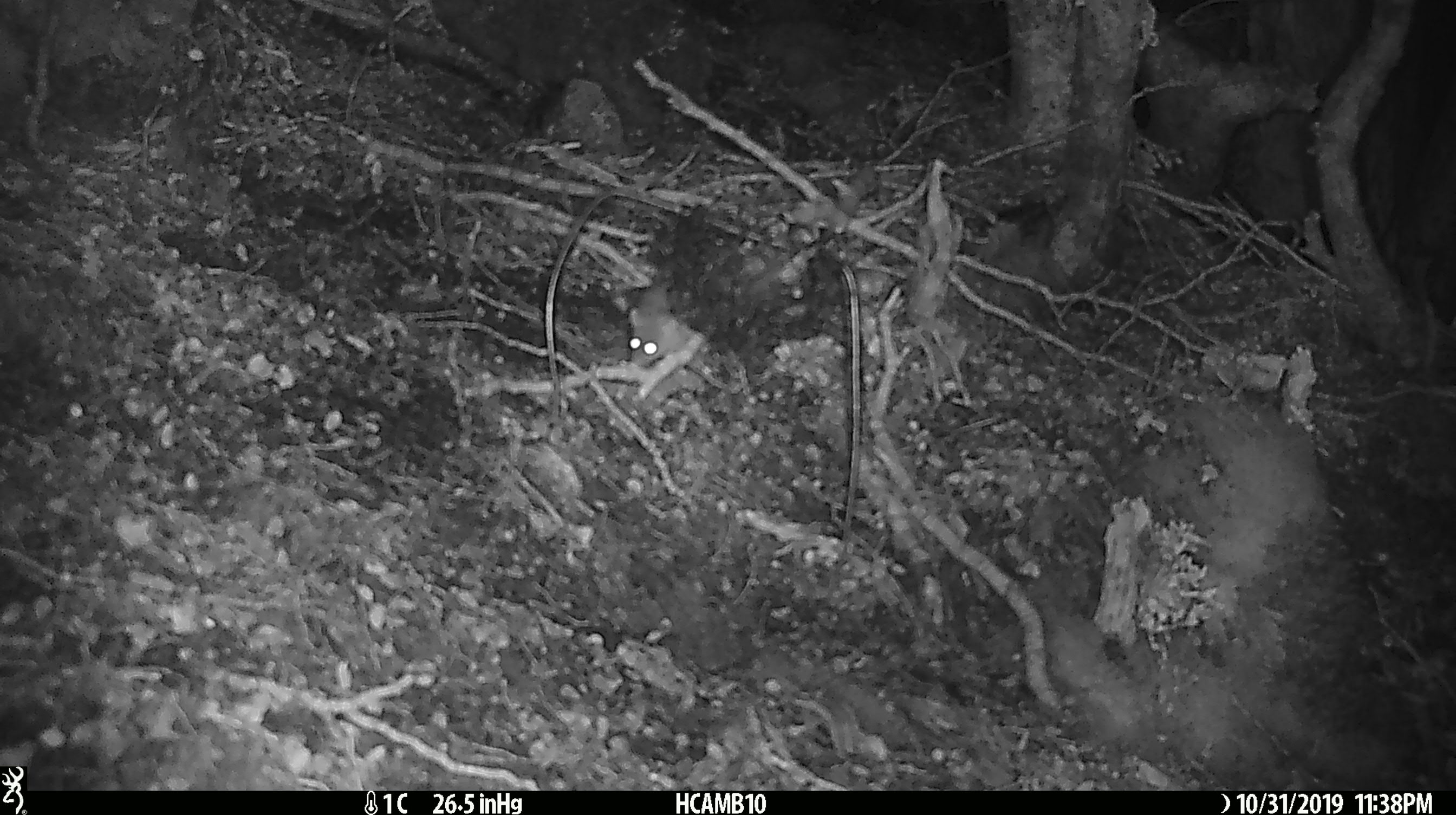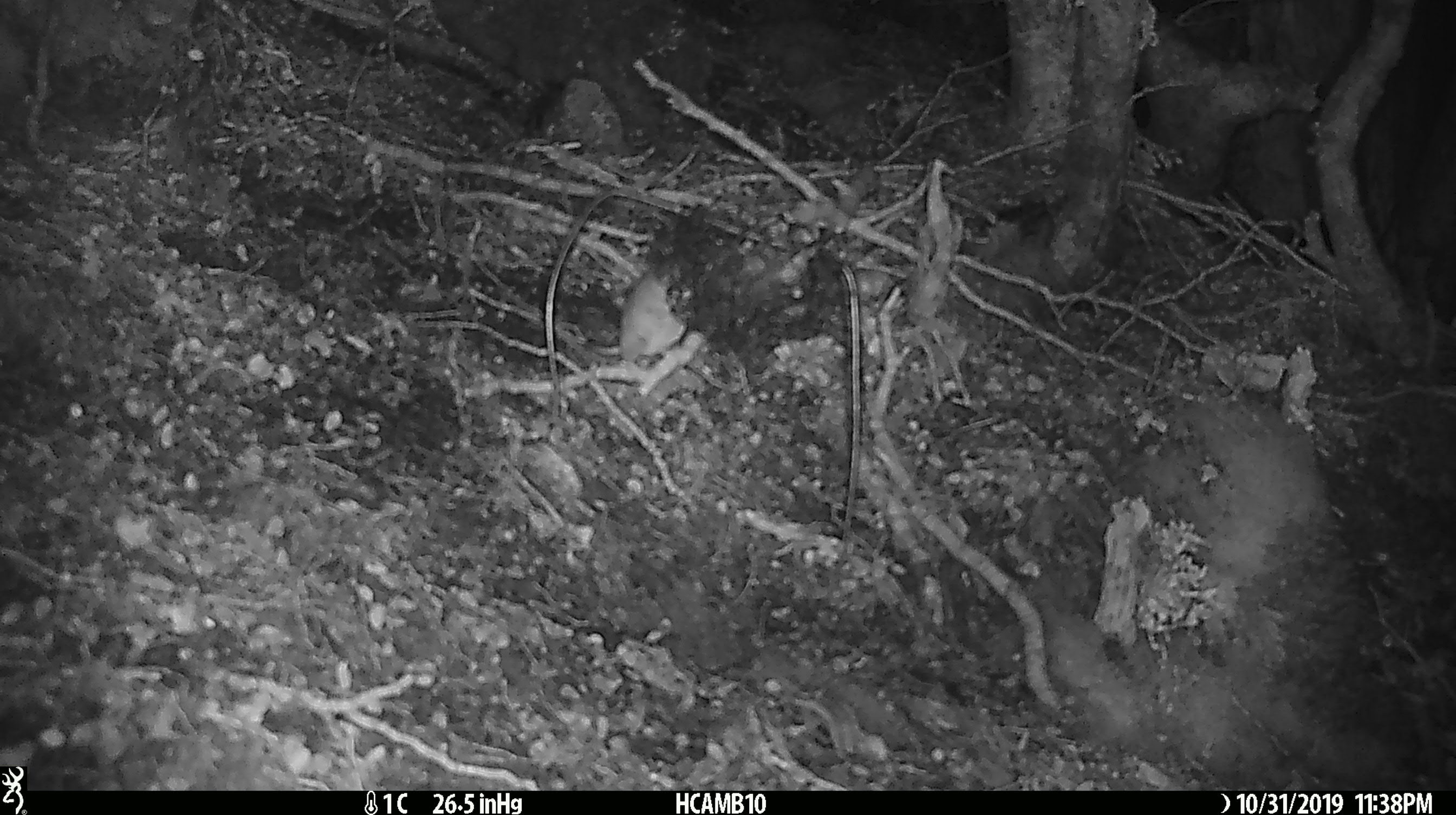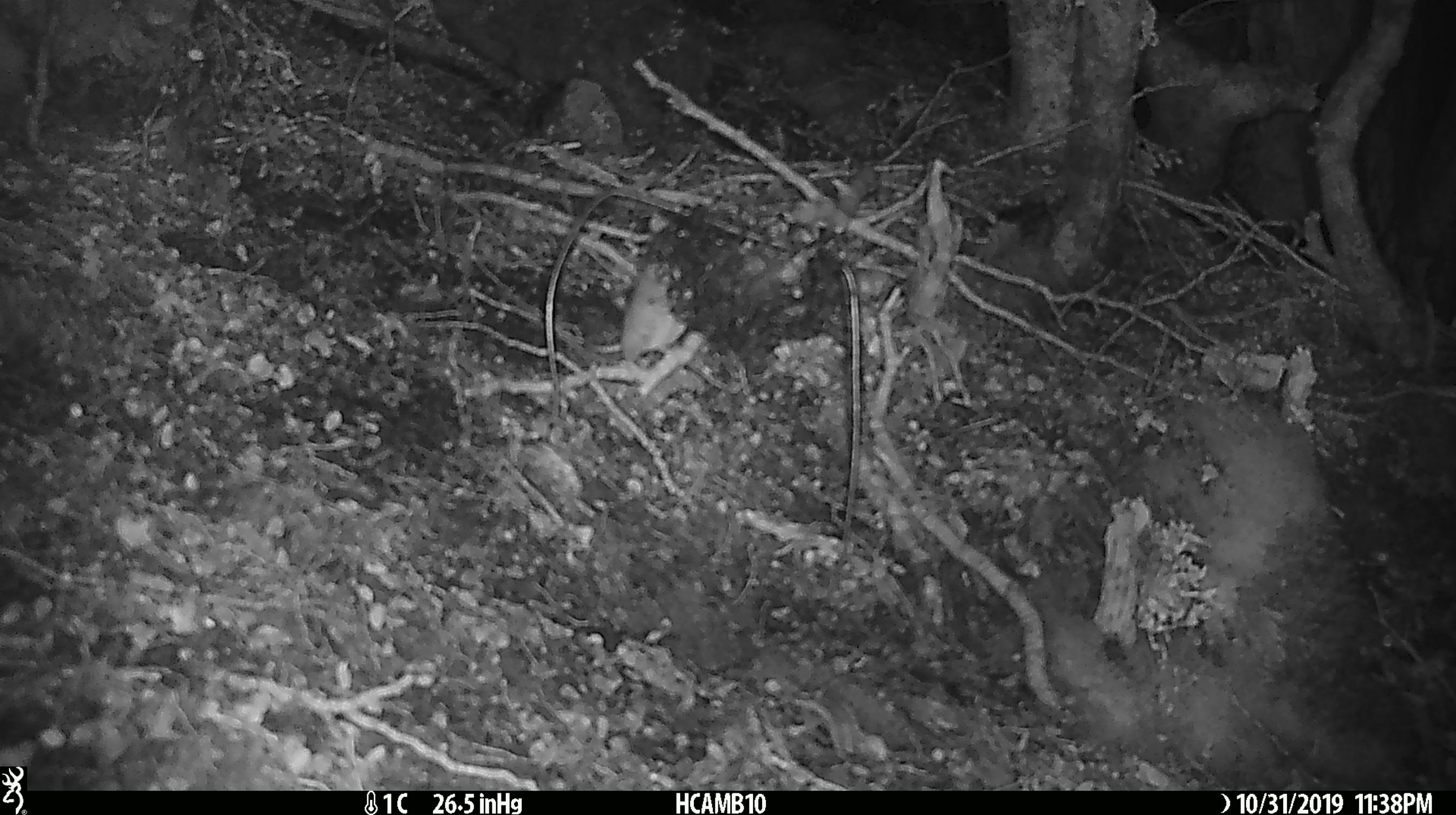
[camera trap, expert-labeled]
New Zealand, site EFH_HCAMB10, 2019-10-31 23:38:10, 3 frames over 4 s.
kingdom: Animalia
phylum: Chordata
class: Mammalia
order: Rodentia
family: Muridae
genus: Mus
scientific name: Mus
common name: mouse